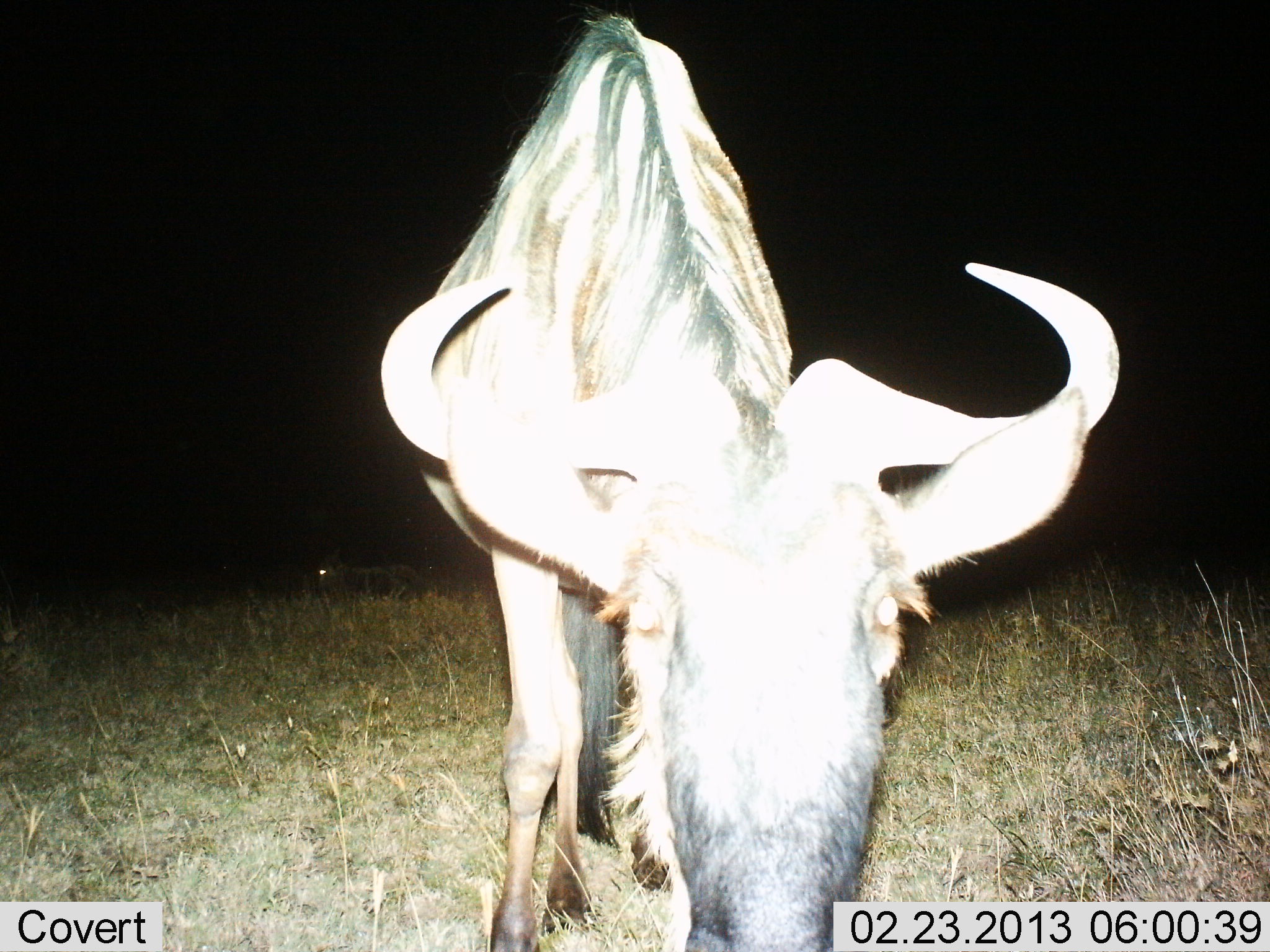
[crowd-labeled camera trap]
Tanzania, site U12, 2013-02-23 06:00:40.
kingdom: Animalia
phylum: Chordata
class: Mammalia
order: Artiodactyla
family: Bovidae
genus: Connochaetes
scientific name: Connochaetes taurinus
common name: blue wildebeest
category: wildebeest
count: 1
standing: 74%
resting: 9%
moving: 3%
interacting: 11%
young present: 0%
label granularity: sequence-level